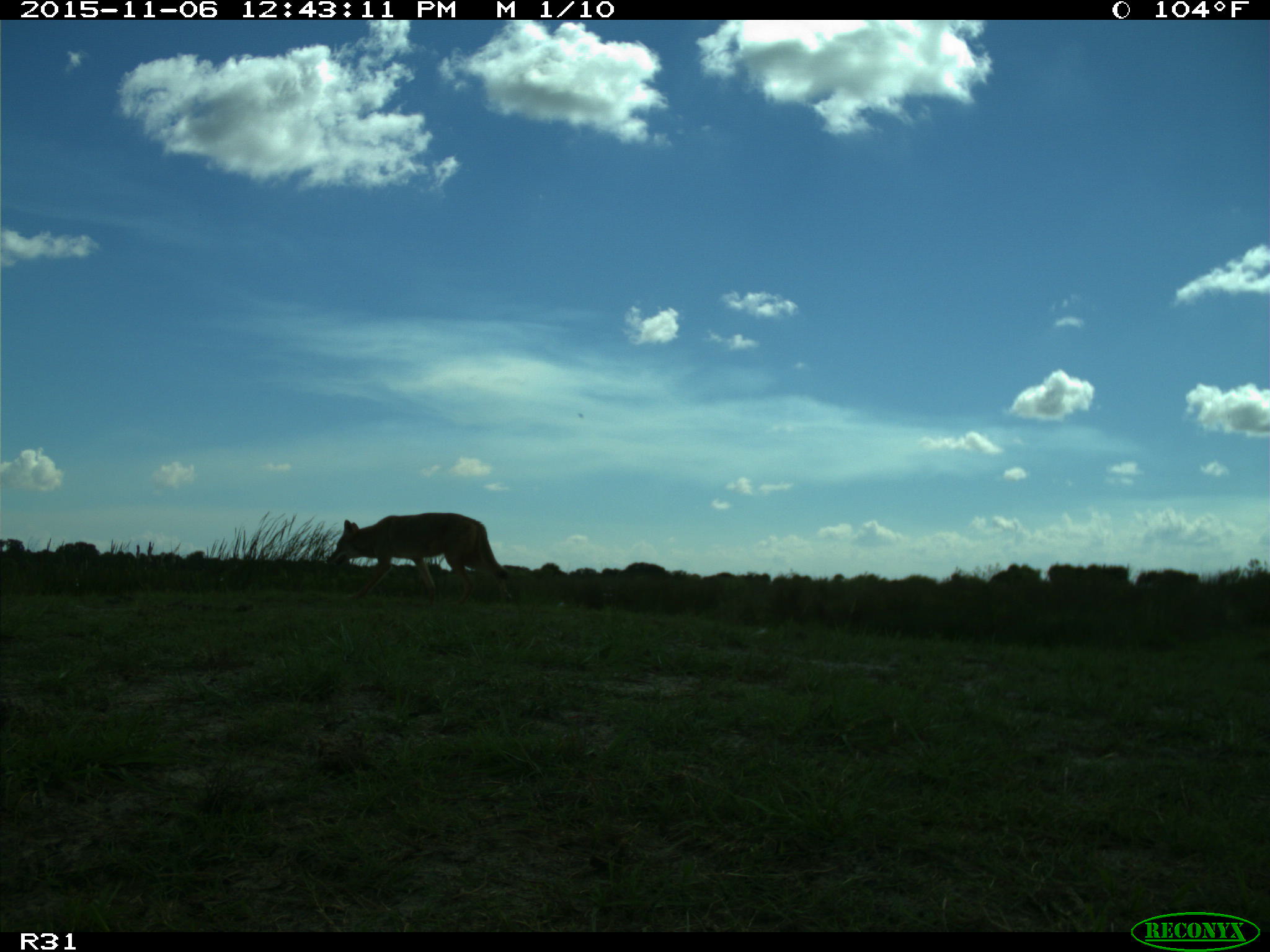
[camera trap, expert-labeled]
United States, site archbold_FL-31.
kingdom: Animalia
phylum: Chordata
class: Mammalia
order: Carnivora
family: Canidae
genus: Canis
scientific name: Canis latrans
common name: coyote